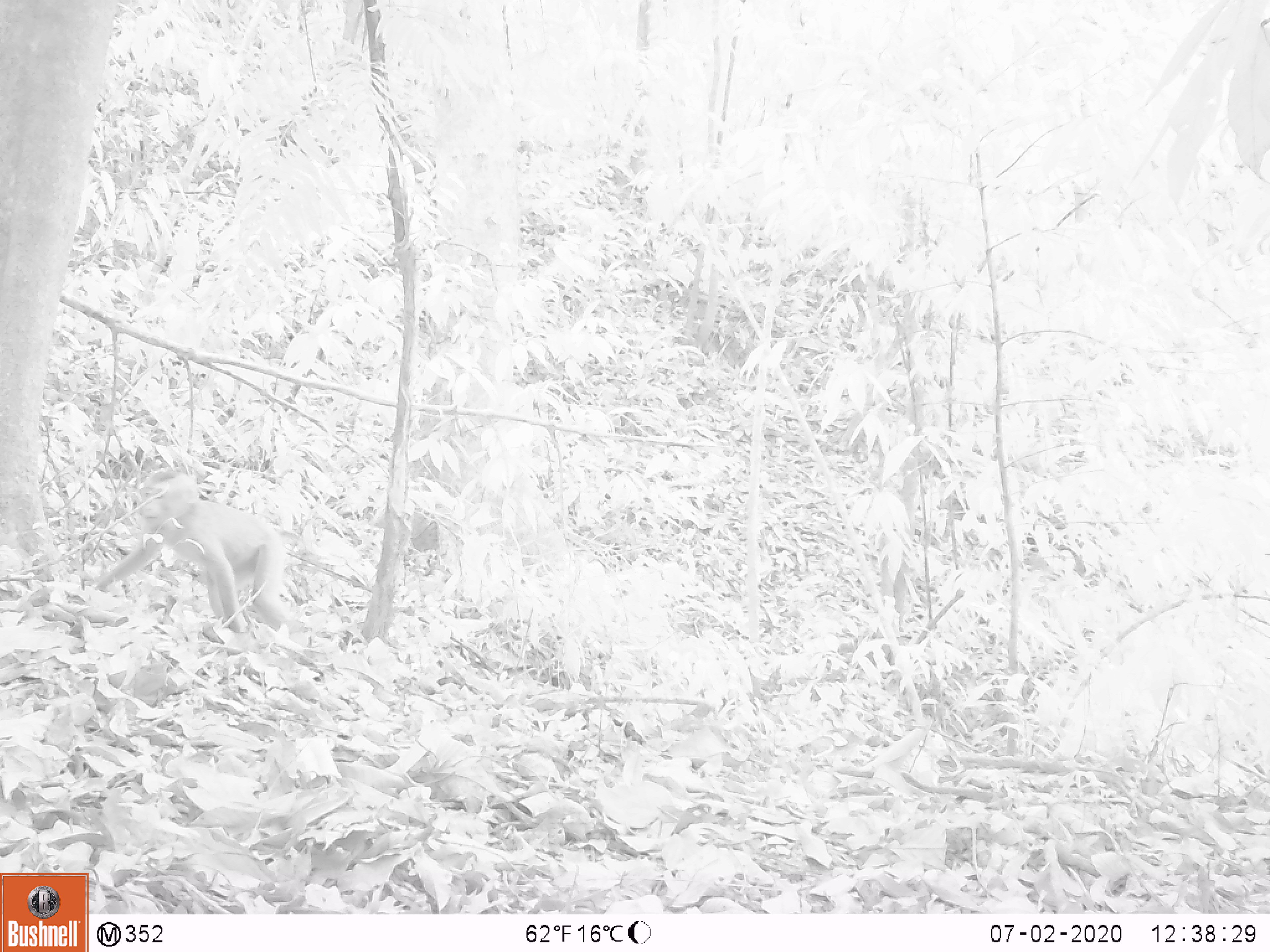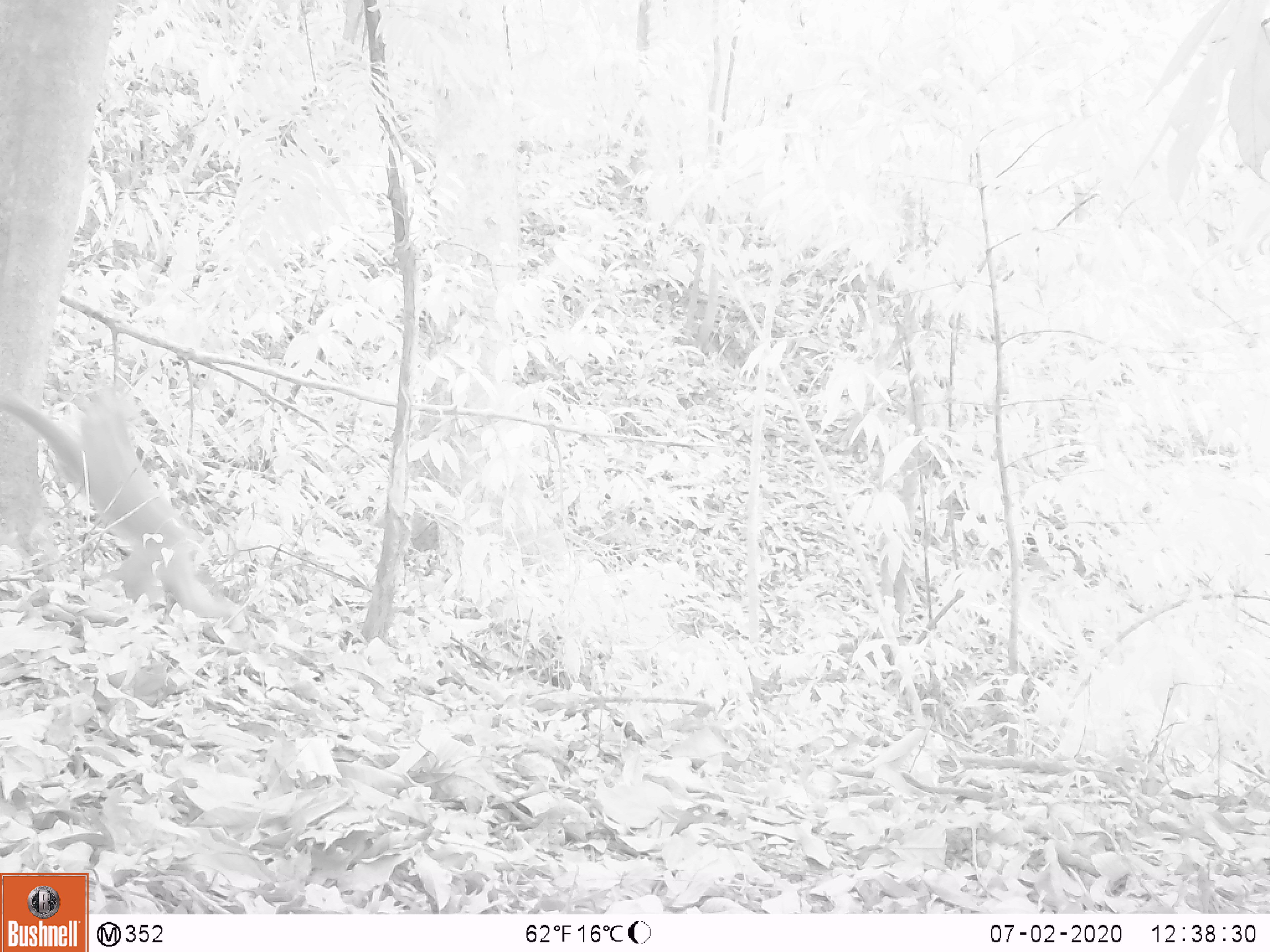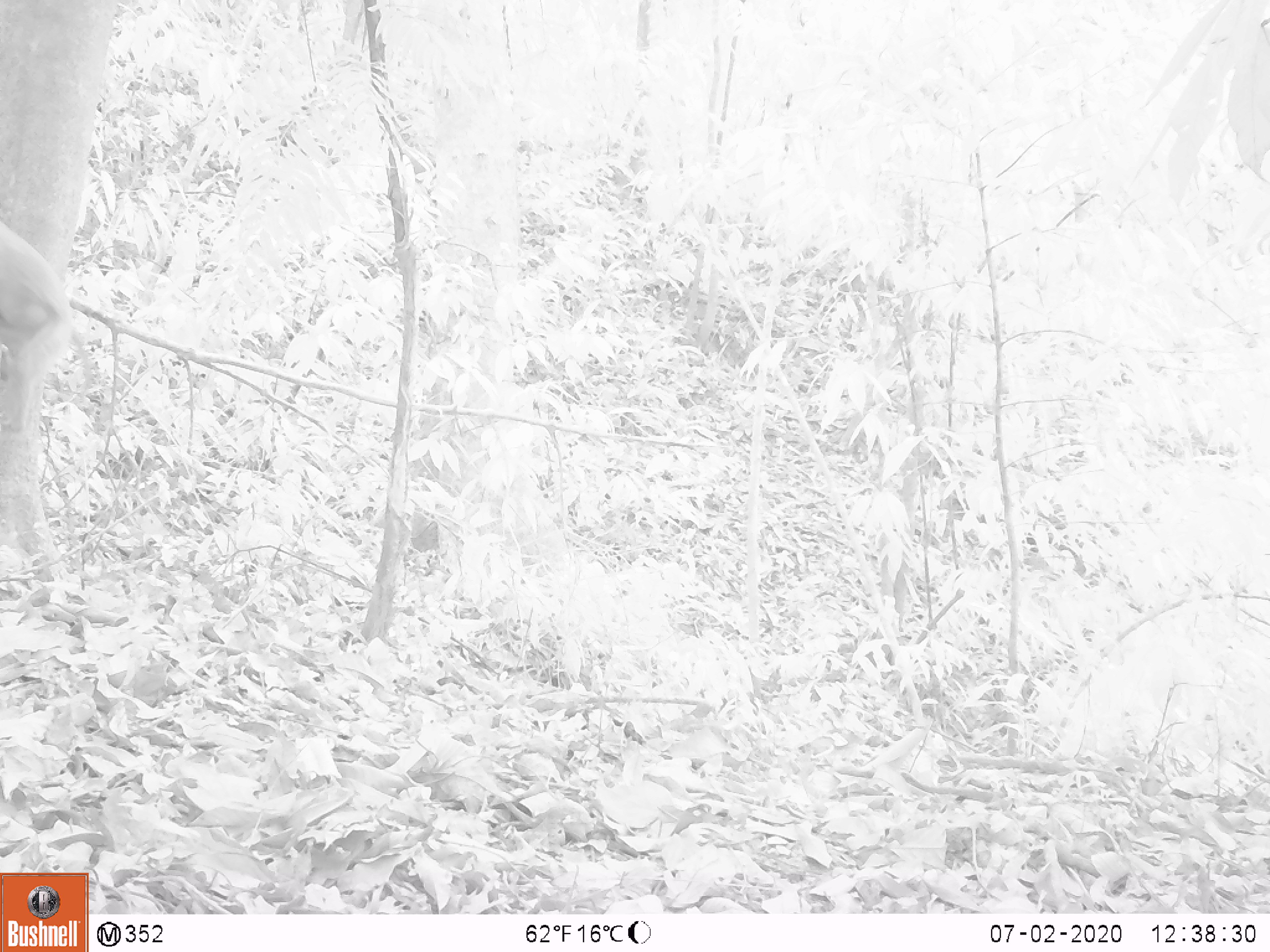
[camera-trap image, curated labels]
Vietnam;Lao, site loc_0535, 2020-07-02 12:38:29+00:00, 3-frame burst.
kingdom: Animalia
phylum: Chordata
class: Mammalia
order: Primates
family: Cercopithecidae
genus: Macaca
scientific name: Macaca nemestrina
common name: pig-tailed macaque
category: pig tailed macaque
Pig tailed macaque (pig-tailed macaque) (Macaca nemestrina). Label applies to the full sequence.